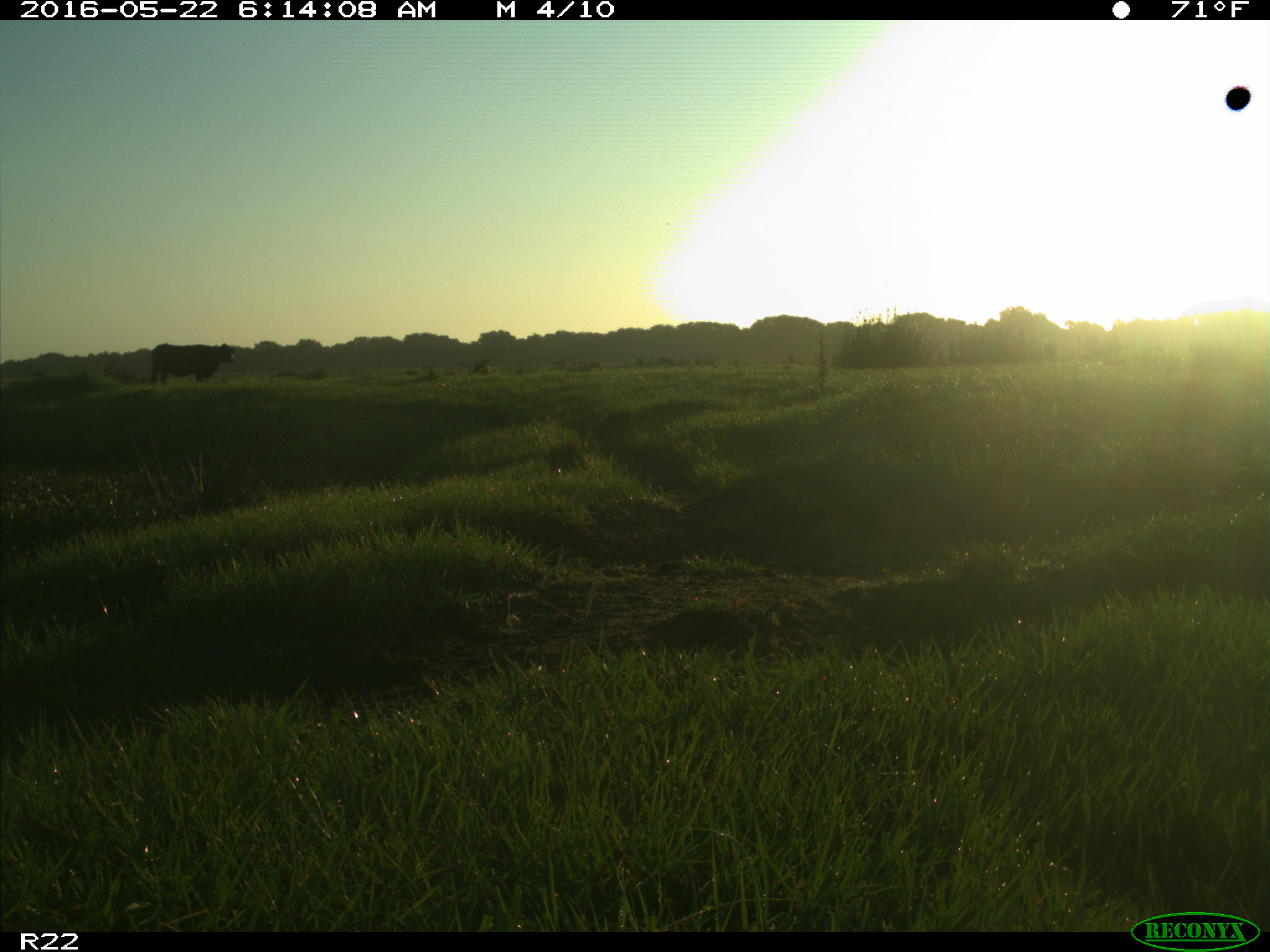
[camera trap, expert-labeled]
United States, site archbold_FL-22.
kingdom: Animalia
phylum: Chordata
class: Mammalia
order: Artiodactyla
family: Bovidae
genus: Bos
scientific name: Bos taurus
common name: domestic cow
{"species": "Bos taurus (domestic cow)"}